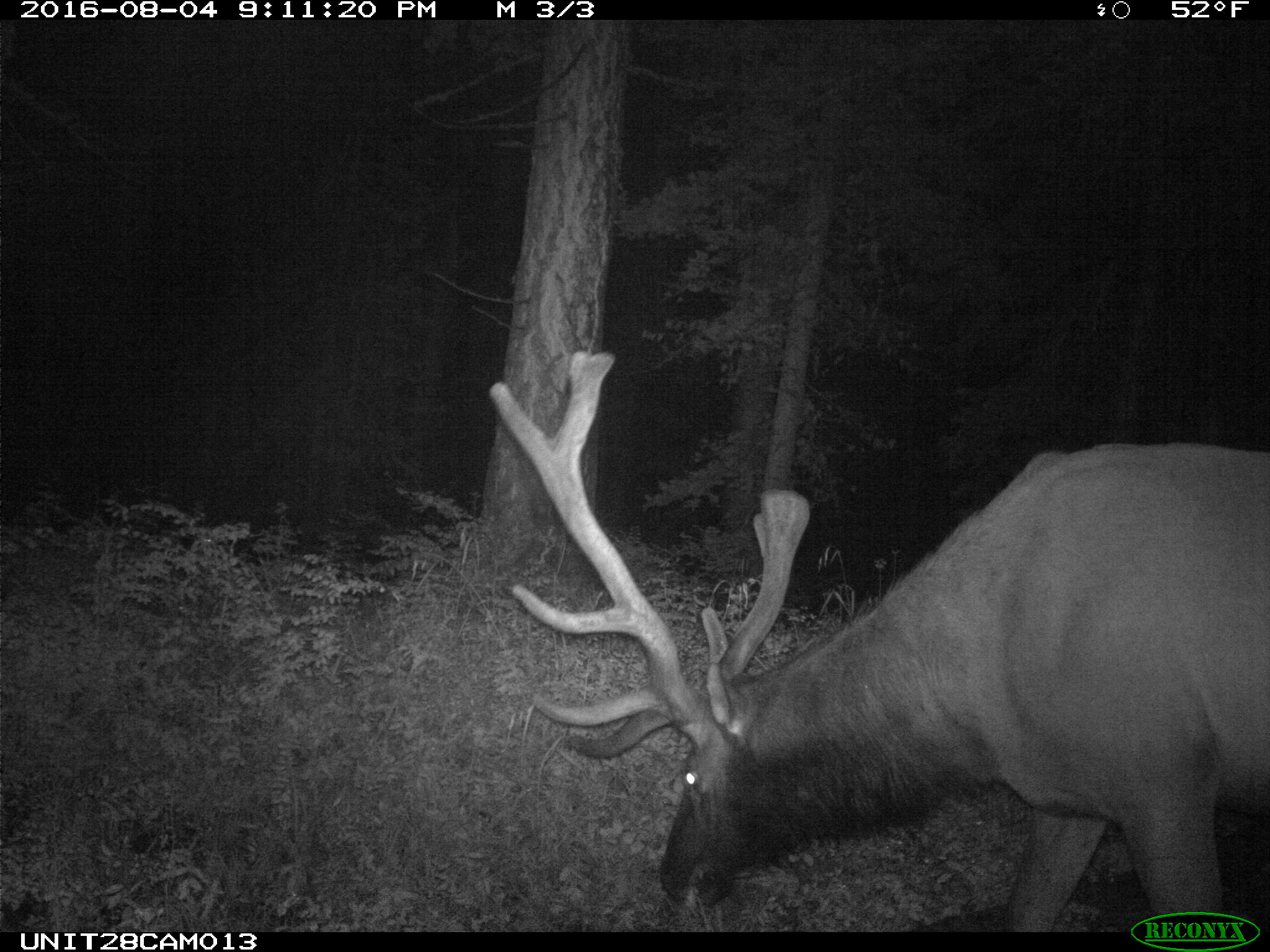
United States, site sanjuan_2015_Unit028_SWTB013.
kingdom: Animalia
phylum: Chordata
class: Mammalia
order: Artiodactyla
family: Cervidae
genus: Cervus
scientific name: Cervus elaphus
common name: red deer